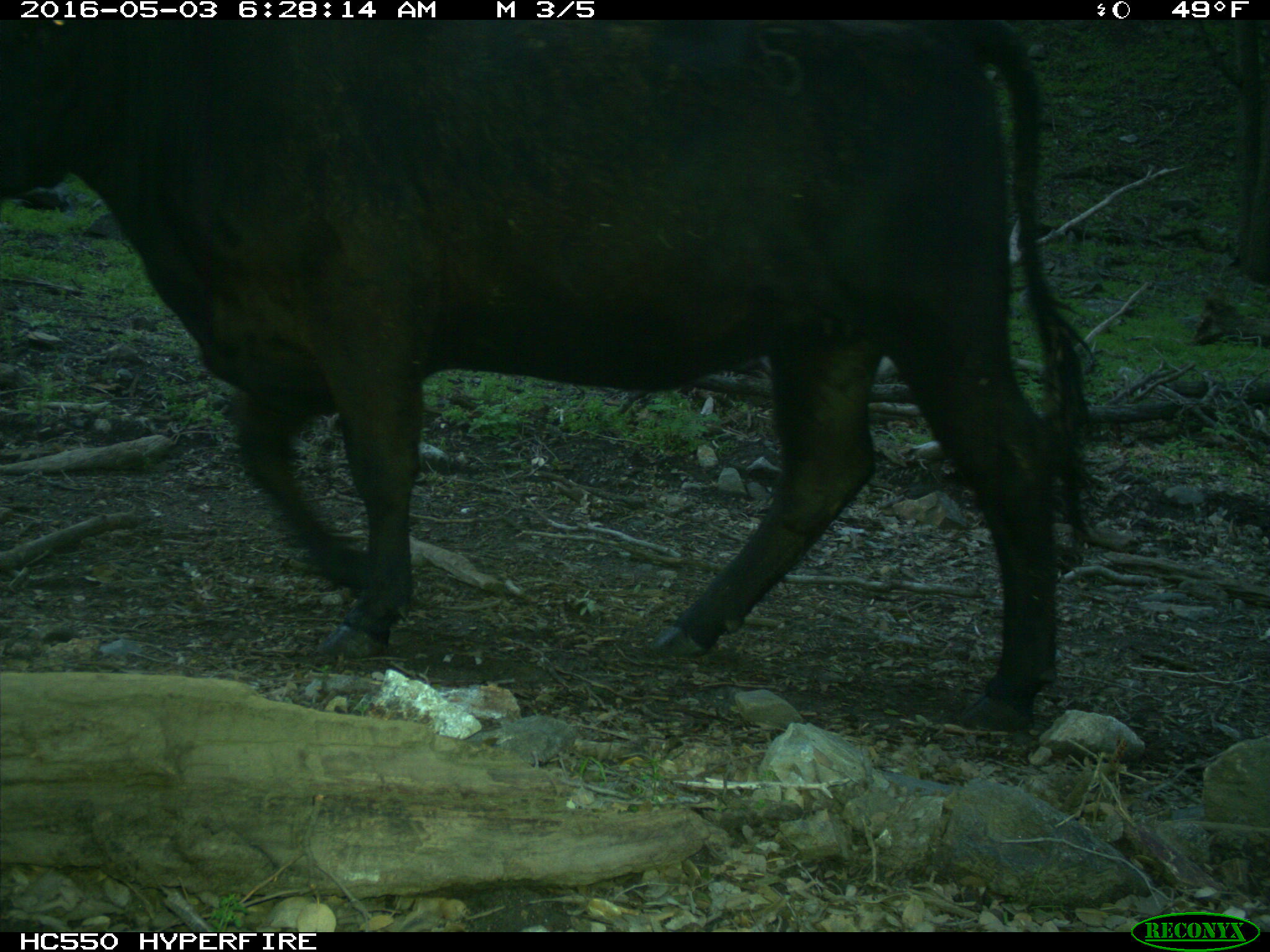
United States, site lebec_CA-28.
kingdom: Animalia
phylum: Chordata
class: Mammalia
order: Artiodactyla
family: Bovidae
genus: Bos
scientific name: Bos taurus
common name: domestic cow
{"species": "Bos taurus (domestic cow)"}